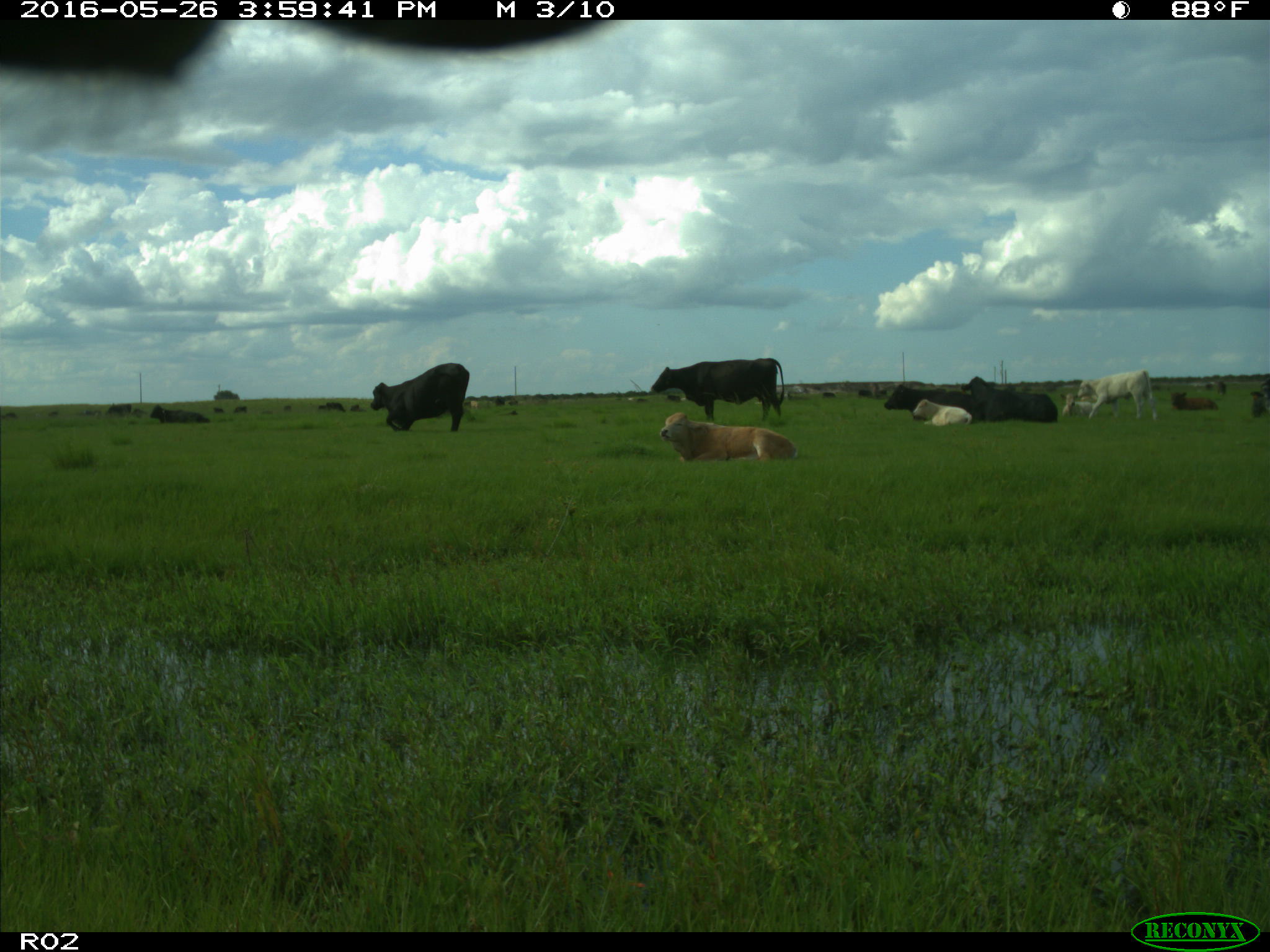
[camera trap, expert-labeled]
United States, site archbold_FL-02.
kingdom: Animalia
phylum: Chordata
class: Mammalia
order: Artiodactyla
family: Bovidae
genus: Bos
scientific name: Bos taurus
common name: domestic cow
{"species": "Bos taurus (domestic cow)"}